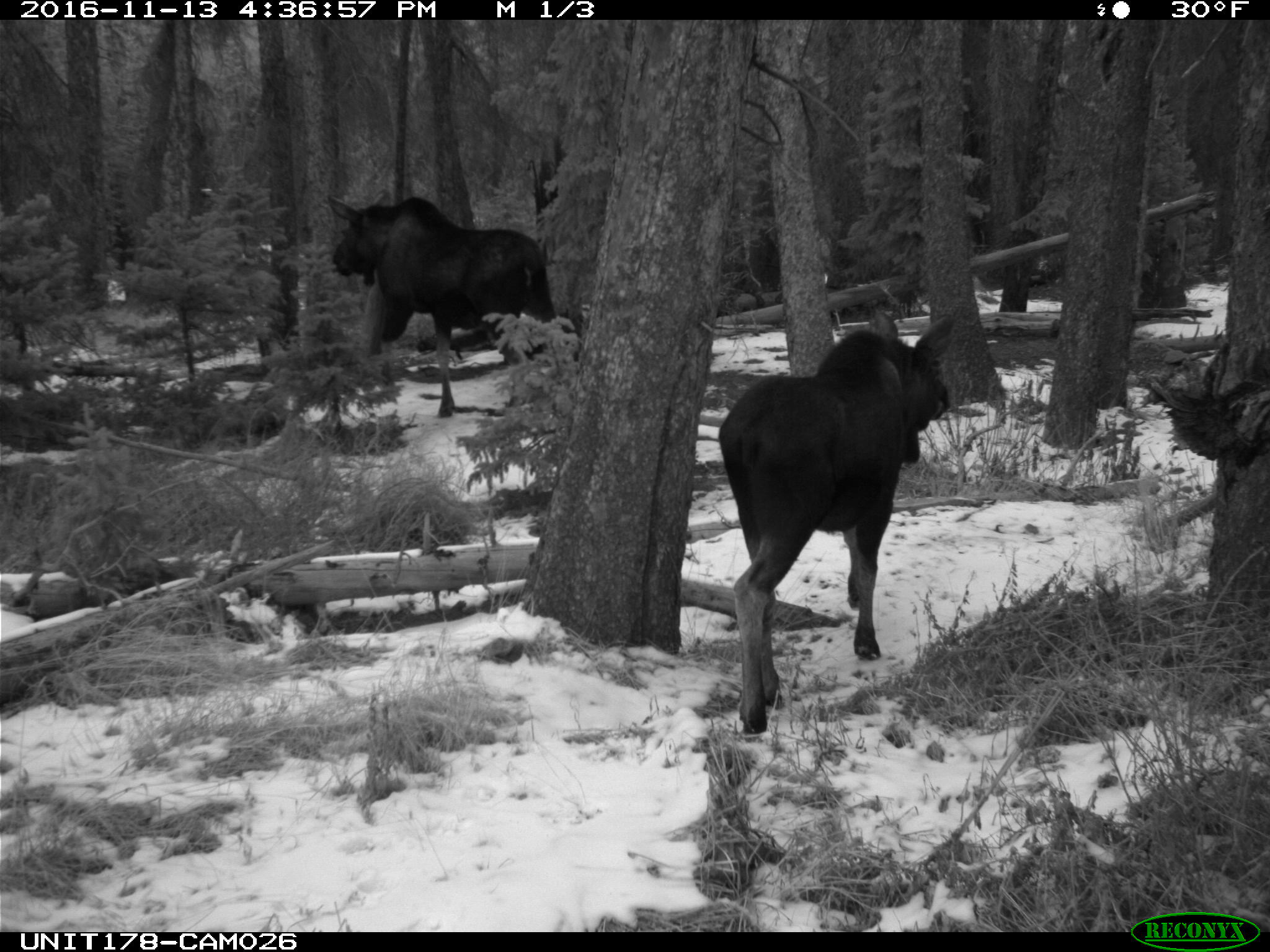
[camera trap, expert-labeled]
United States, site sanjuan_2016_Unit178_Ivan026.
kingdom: Animalia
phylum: Chordata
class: Mammalia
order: Artiodactyla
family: Cervidae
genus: Alces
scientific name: Alces alces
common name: moose